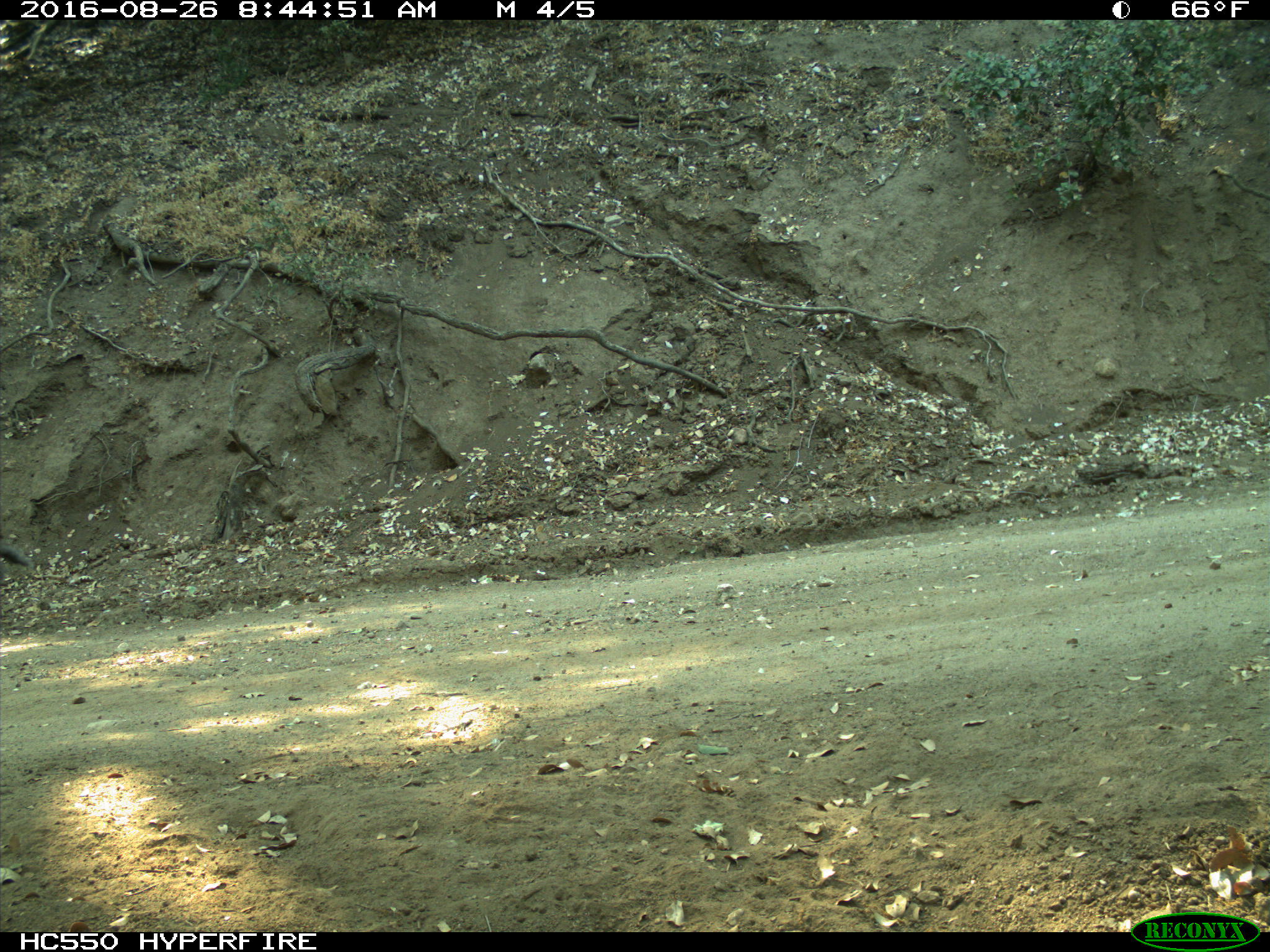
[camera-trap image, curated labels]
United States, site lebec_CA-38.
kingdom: Animalia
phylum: Chordata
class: Mammalia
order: Rodentia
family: Sciuridae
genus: Sciurus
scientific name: Sciurus carolinensis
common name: eastern gray squirrel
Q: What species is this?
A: Sciurus carolinensis (eastern gray squirrel).